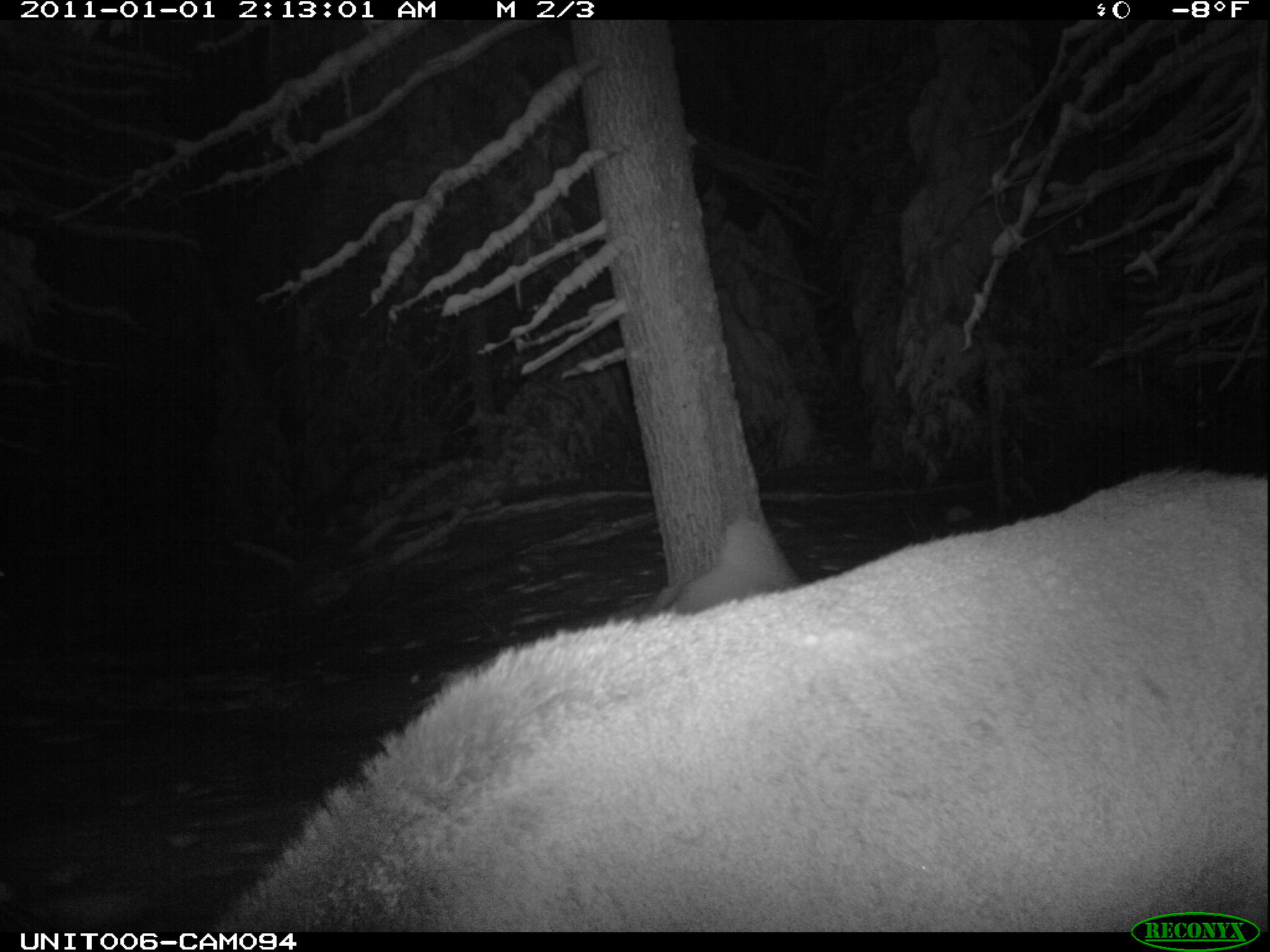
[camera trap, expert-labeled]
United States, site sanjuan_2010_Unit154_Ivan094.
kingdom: Animalia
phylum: Chordata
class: Mammalia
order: Artiodactyla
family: Cervidae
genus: Cervus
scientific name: Cervus elaphus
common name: red deer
Cervus elaphus (red deer).